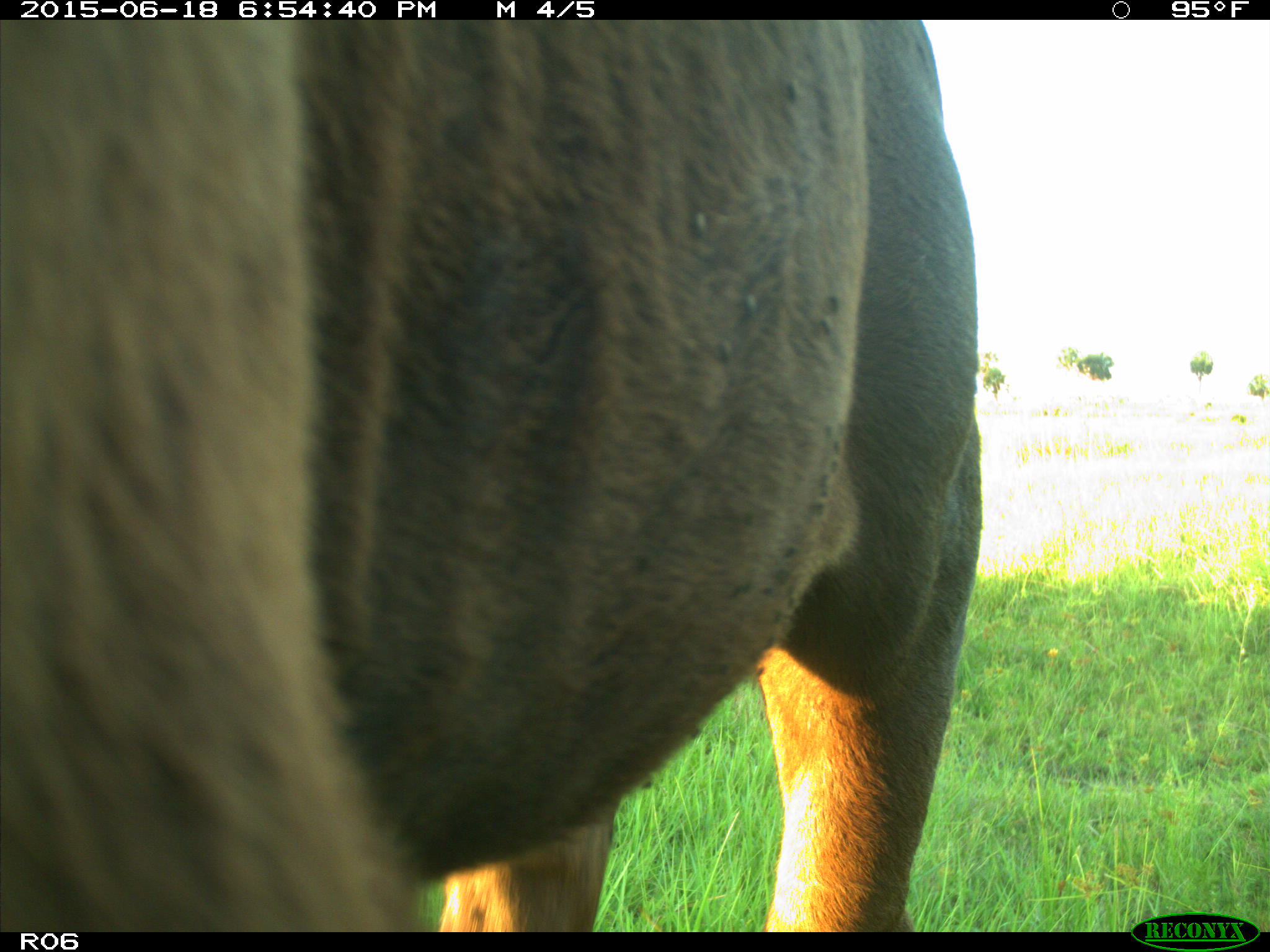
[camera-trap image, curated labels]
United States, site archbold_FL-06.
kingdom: Animalia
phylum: Chordata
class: Mammalia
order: Artiodactyla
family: Bovidae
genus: Bos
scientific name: Bos taurus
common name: domestic cow